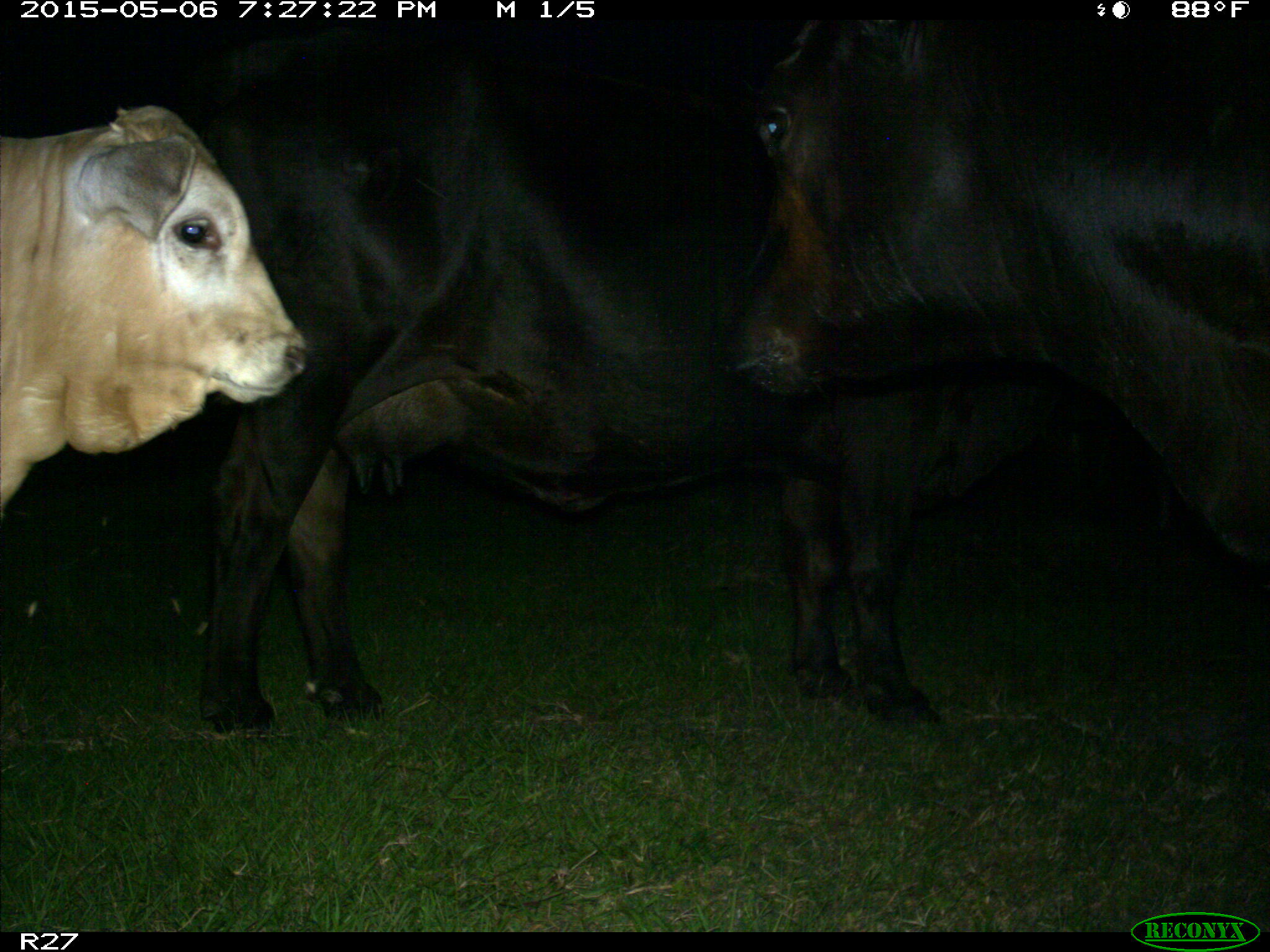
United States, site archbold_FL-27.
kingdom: Animalia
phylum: Chordata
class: Mammalia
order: Artiodactyla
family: Bovidae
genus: Bos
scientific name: Bos taurus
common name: domestic cow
Bos taurus (domestic cow).